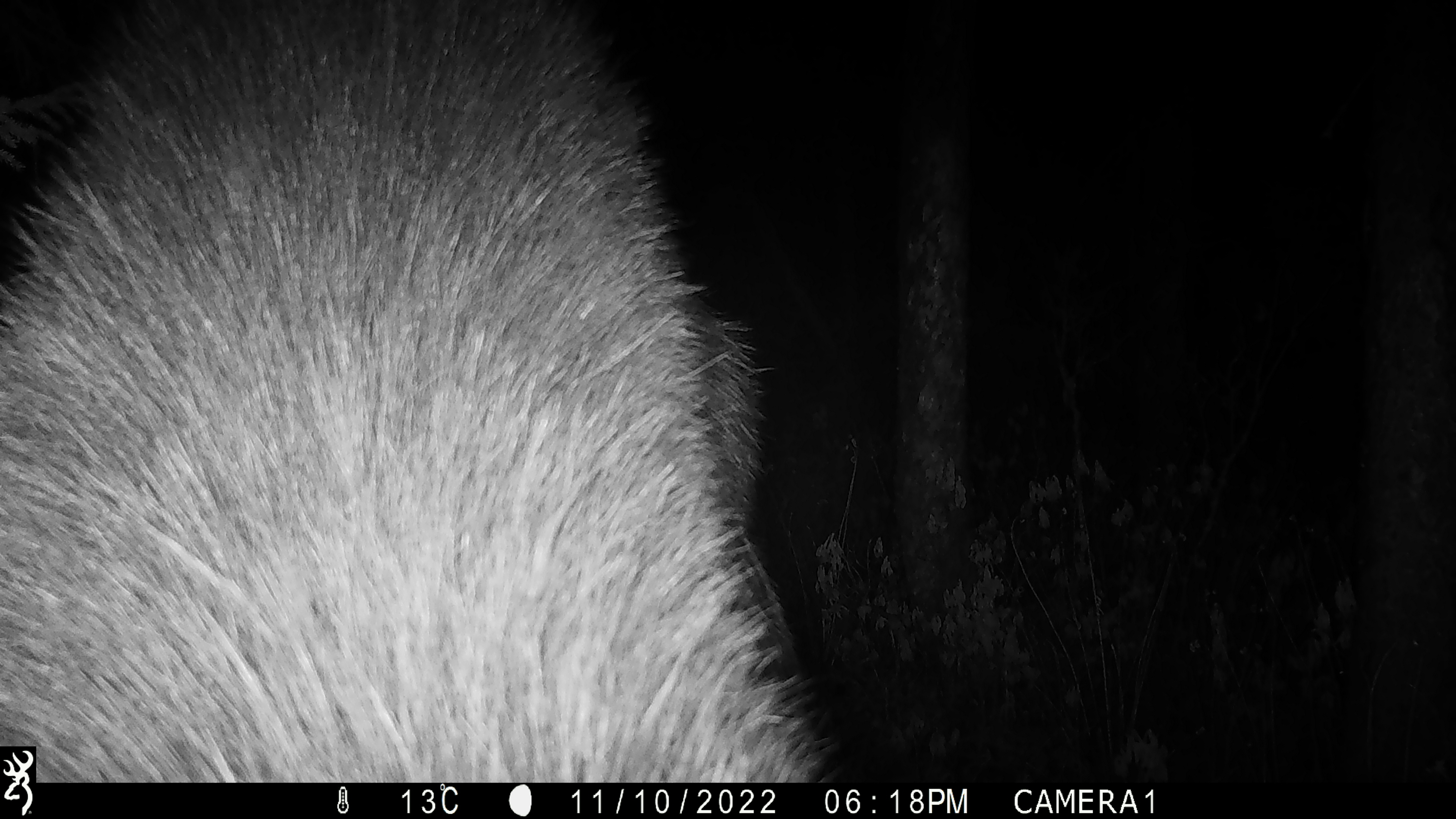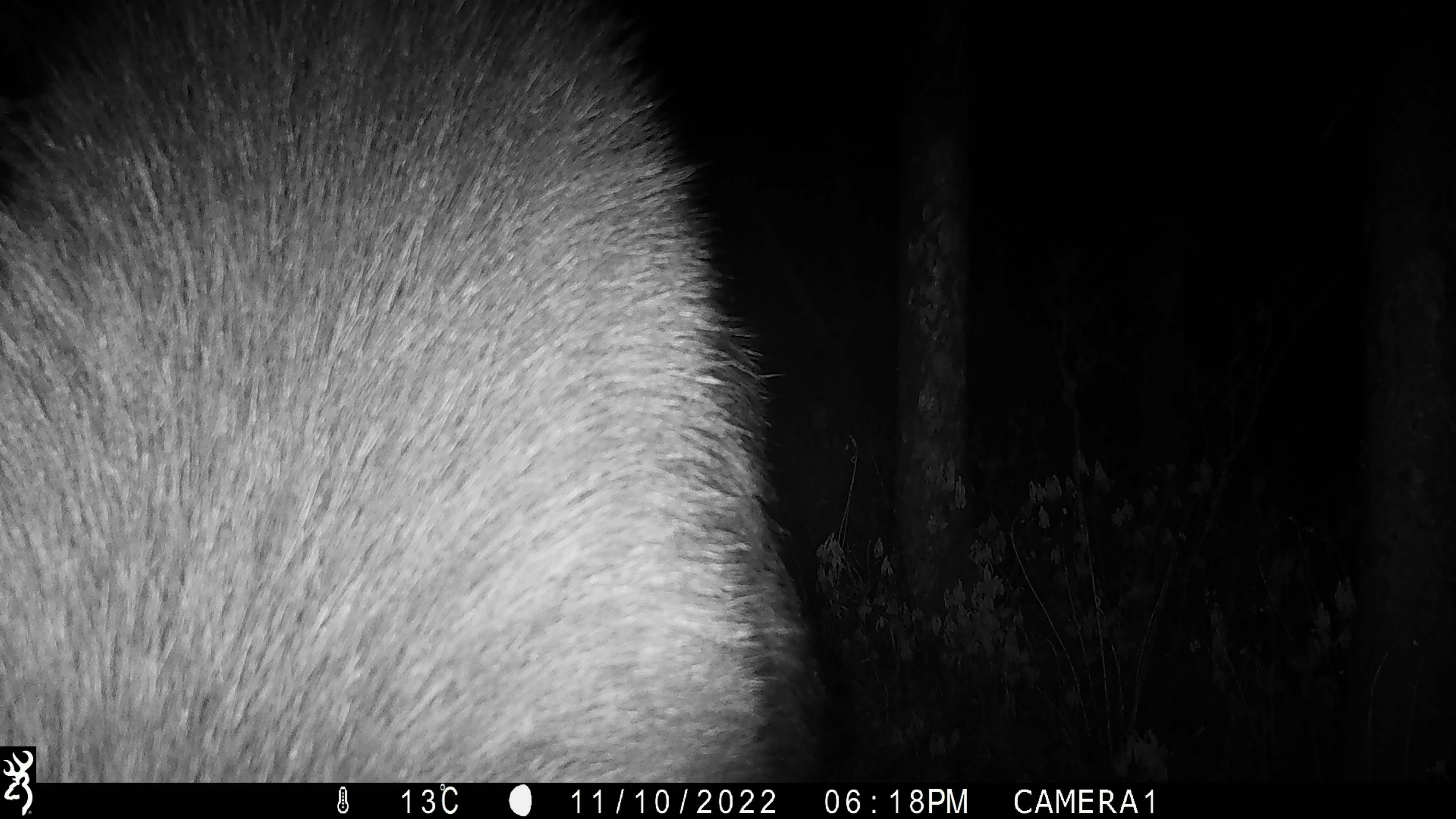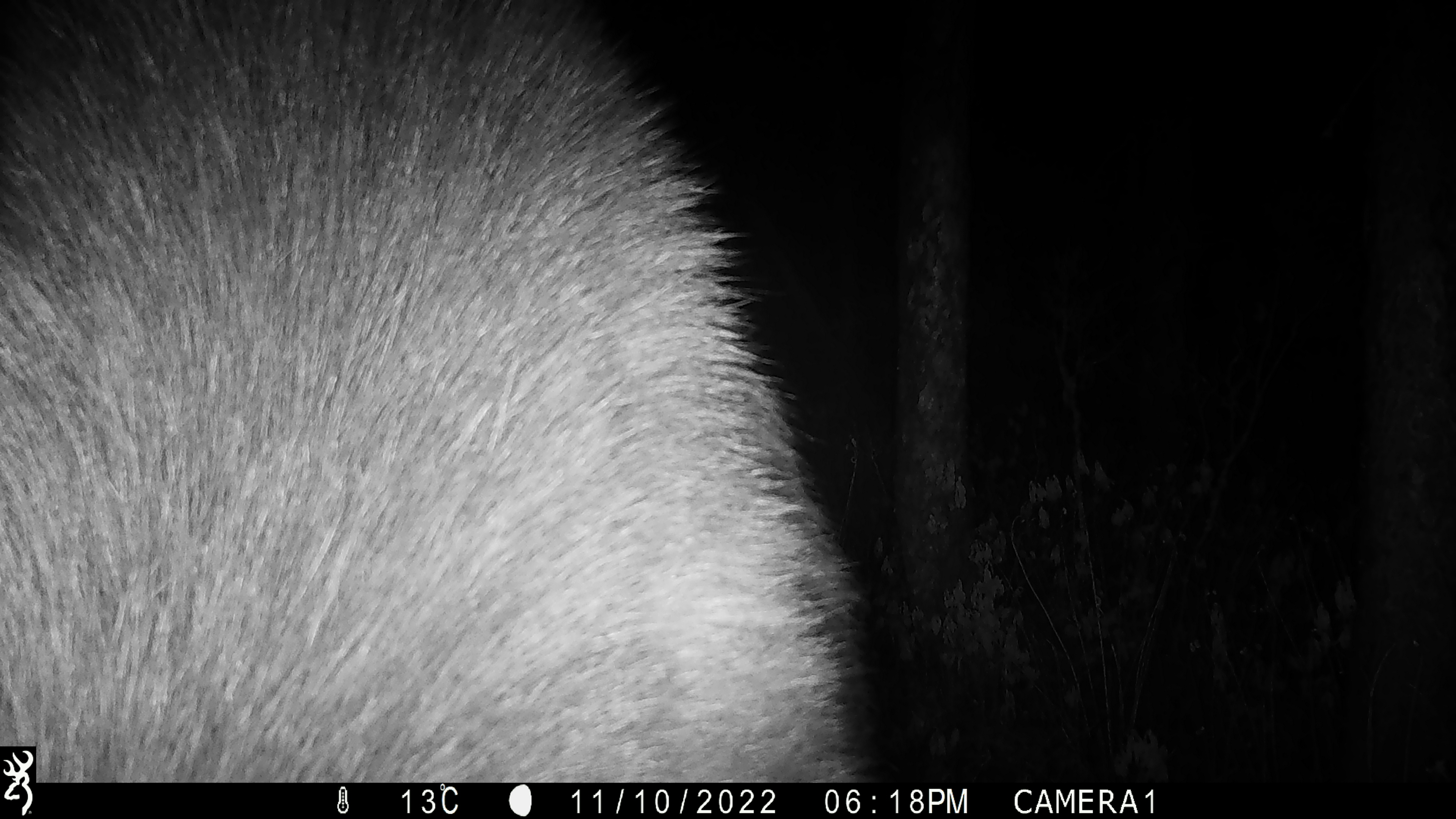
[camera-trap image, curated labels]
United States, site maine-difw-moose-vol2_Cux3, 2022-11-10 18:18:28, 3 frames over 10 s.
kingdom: Animalia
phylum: Chordata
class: Mammalia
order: Artiodactyla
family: Cervidae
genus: Alces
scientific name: Alces alces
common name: moose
Moose (Alces alces).